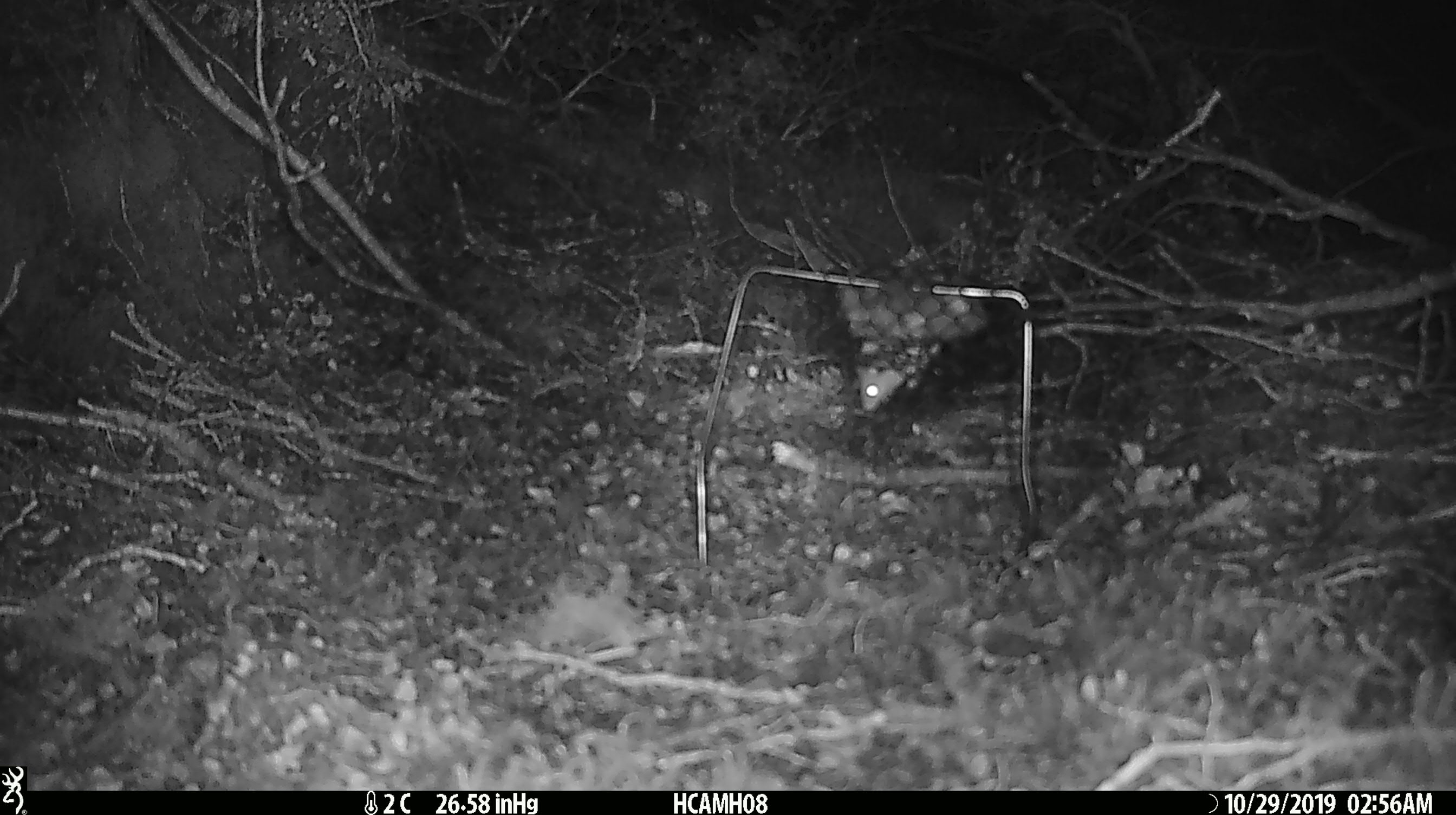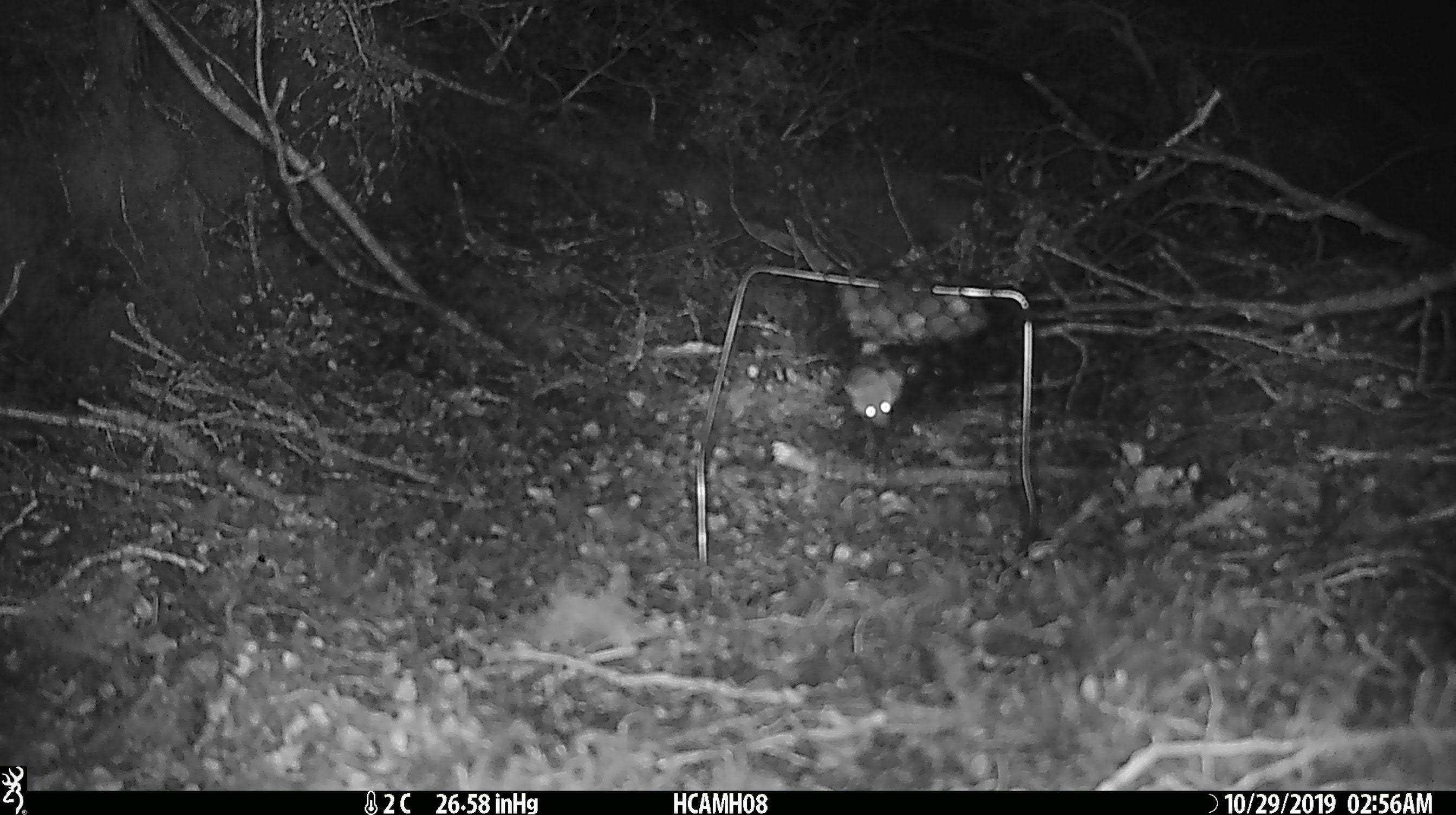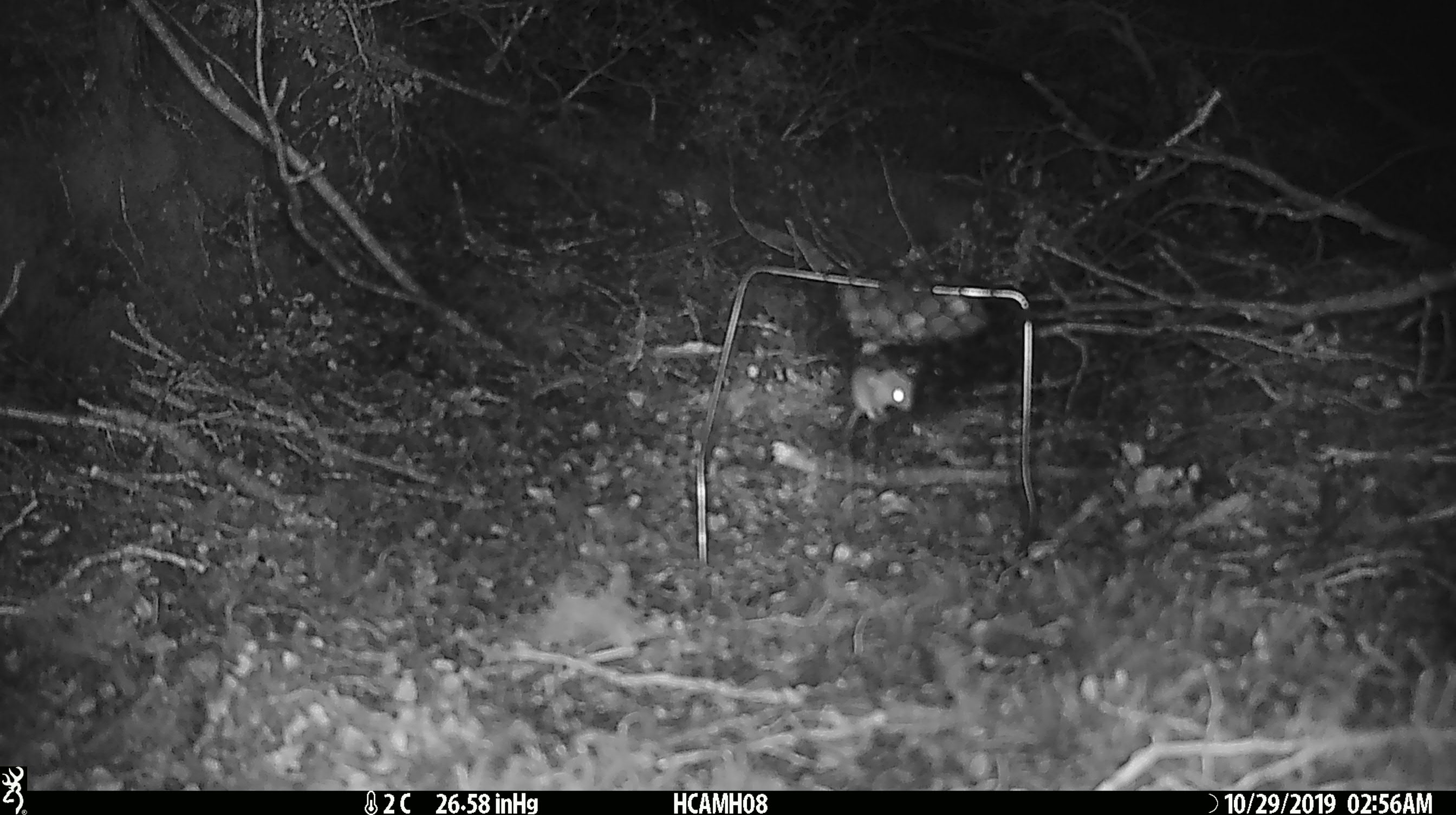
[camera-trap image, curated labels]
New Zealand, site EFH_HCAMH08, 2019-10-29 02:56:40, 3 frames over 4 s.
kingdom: Animalia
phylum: Chordata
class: Mammalia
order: Rodentia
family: Muridae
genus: Mus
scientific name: Mus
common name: mouse